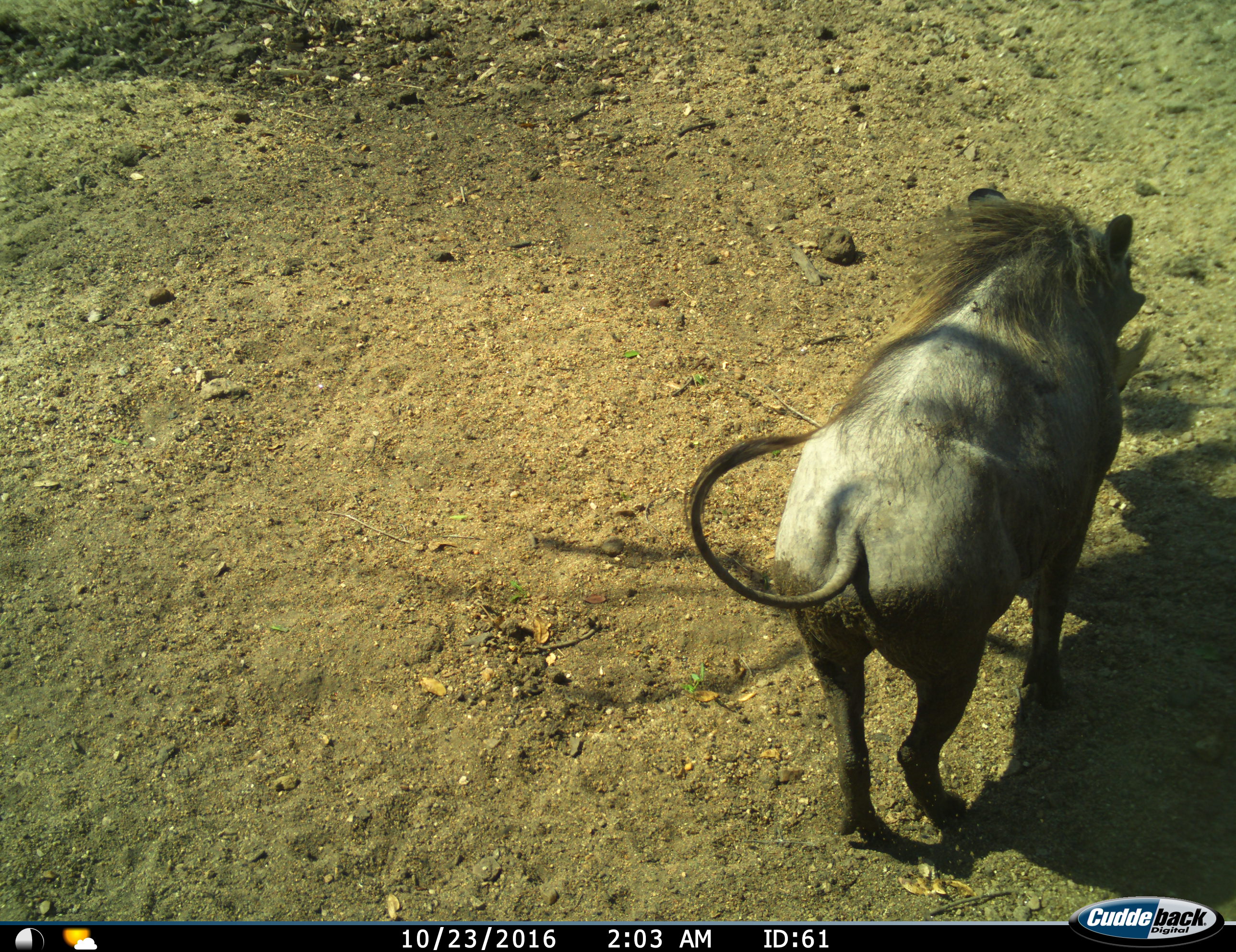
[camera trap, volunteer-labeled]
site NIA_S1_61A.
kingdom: Animalia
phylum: Chordata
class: Mammalia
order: Artiodactyla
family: Suidae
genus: Phacochoerus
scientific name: Phacochoerus africanus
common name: warthog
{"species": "warthog (Phacochoerus africanus)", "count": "1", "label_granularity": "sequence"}